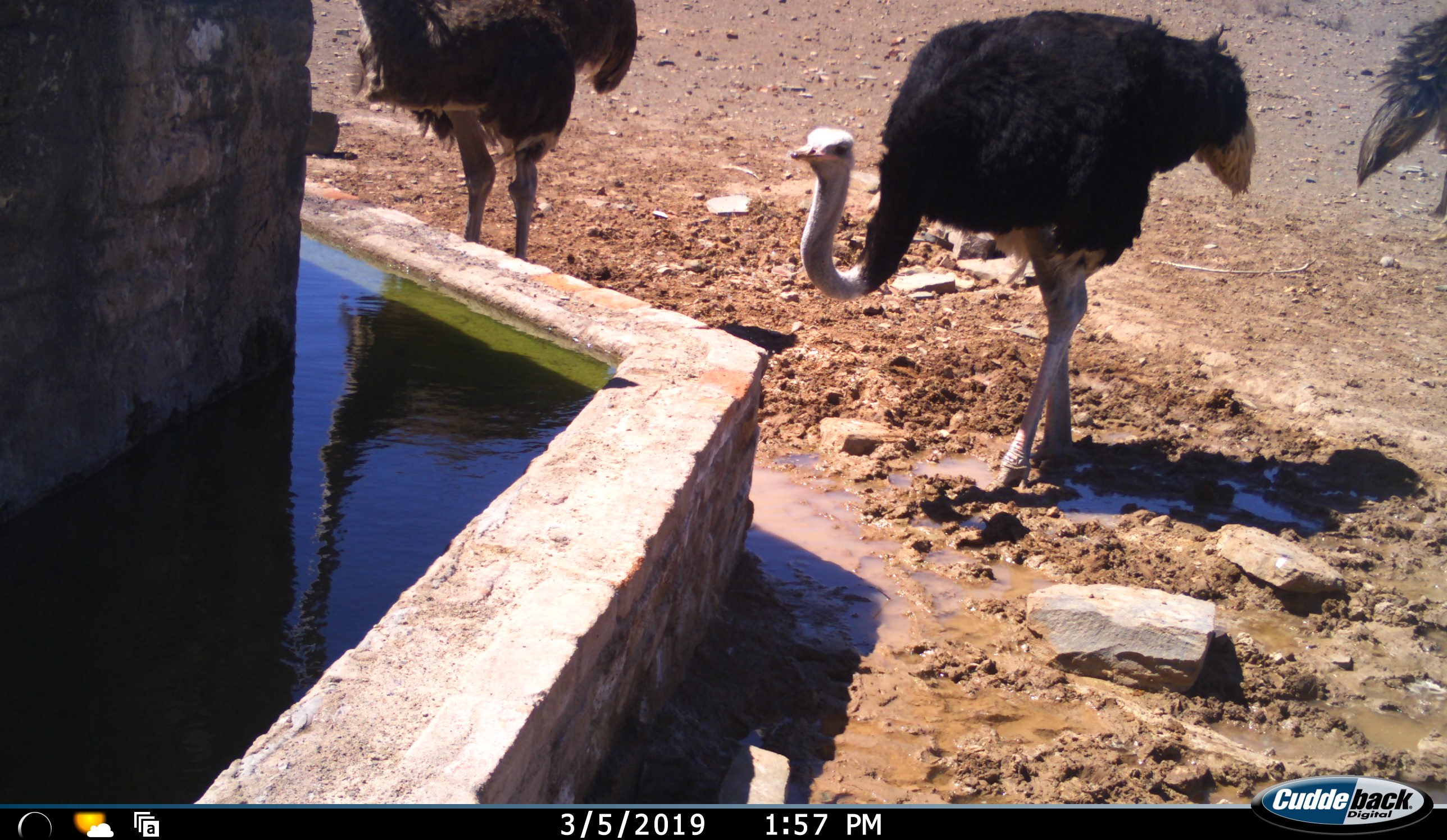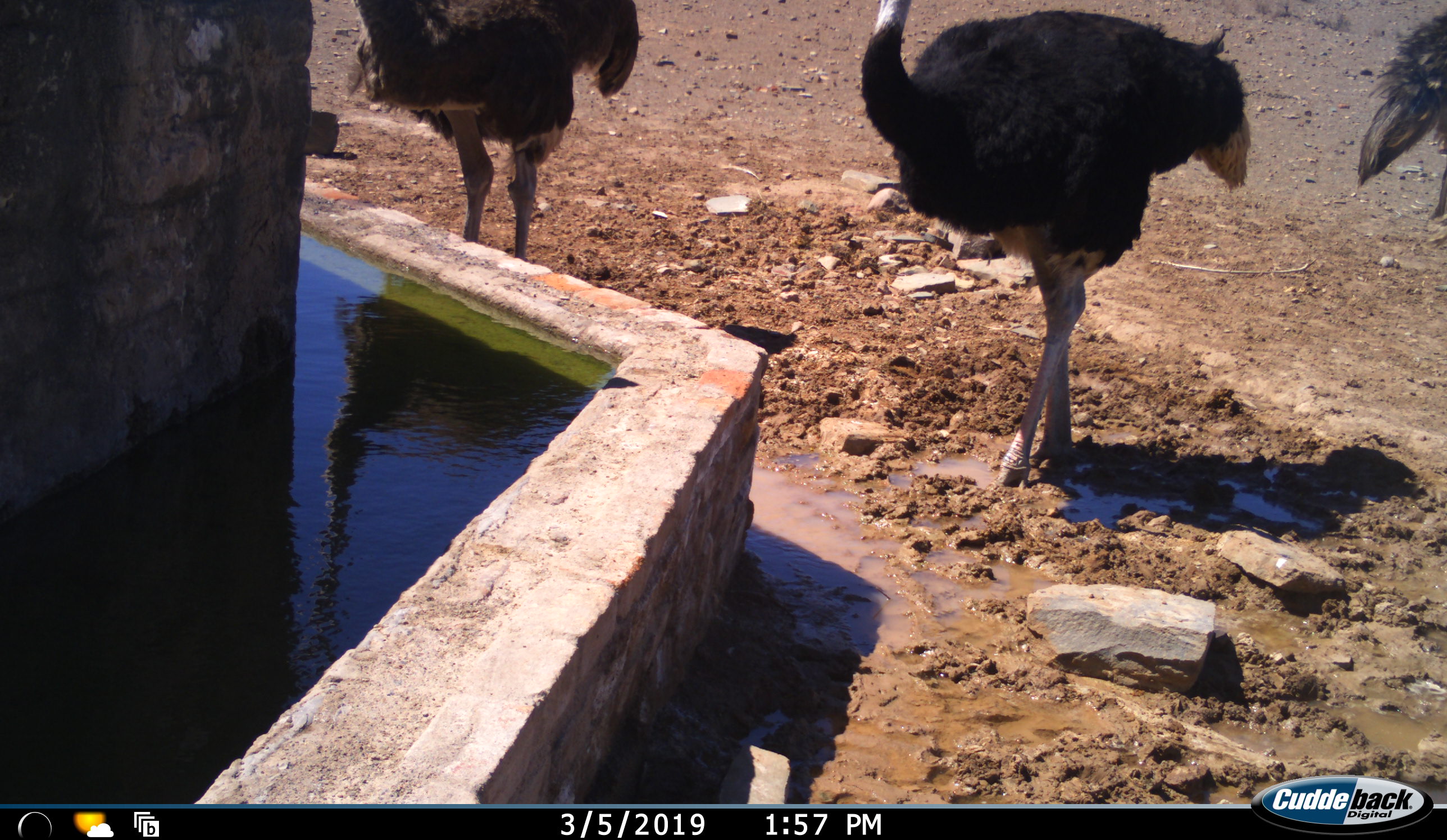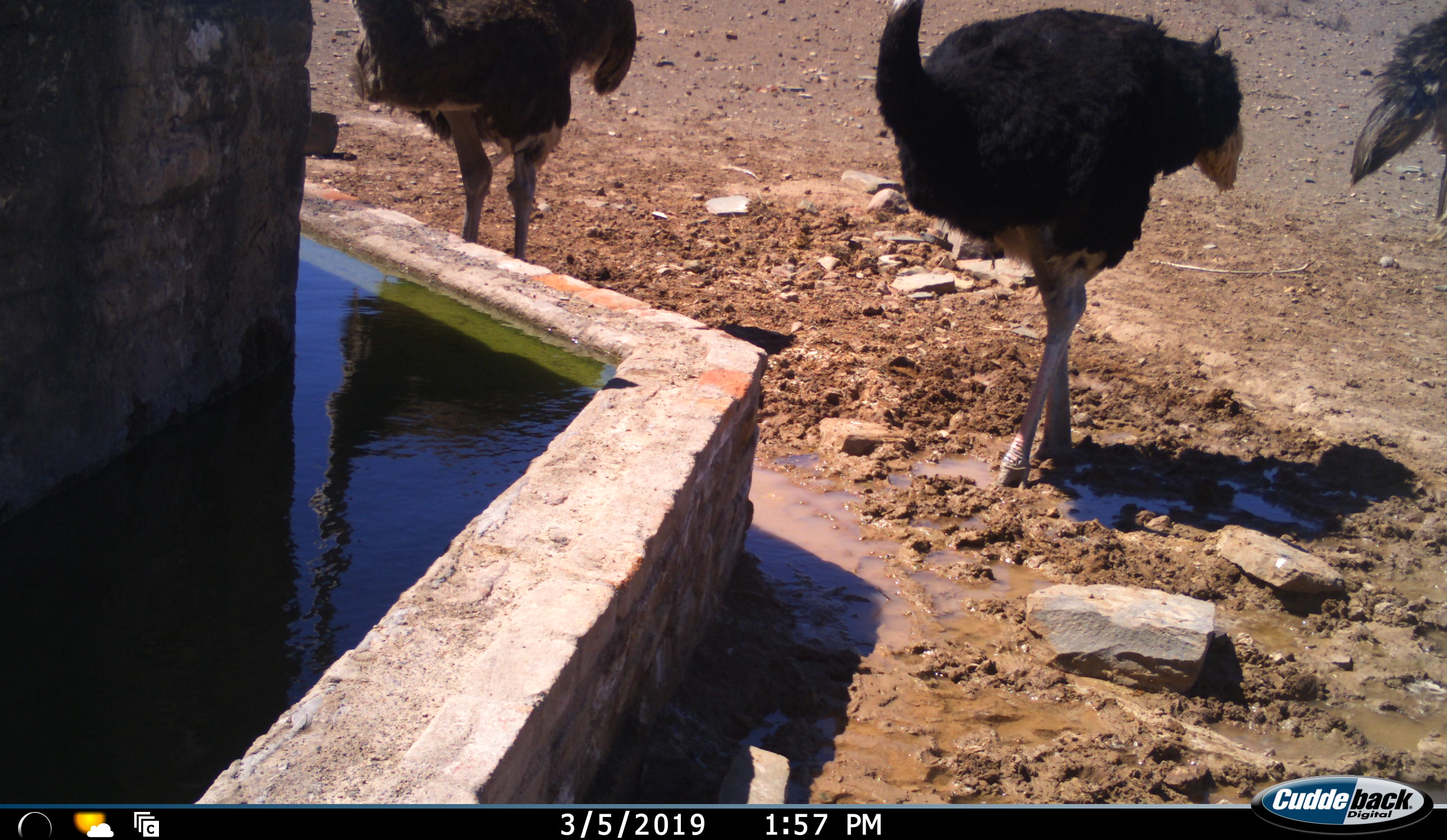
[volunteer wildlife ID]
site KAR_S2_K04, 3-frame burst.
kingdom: Animalia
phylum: Chordata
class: Aves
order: Struthioniformes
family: Struthionidae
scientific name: Struthionidae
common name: ostrich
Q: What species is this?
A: Ostrich (Struthionidae).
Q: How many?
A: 3.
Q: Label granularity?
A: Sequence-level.